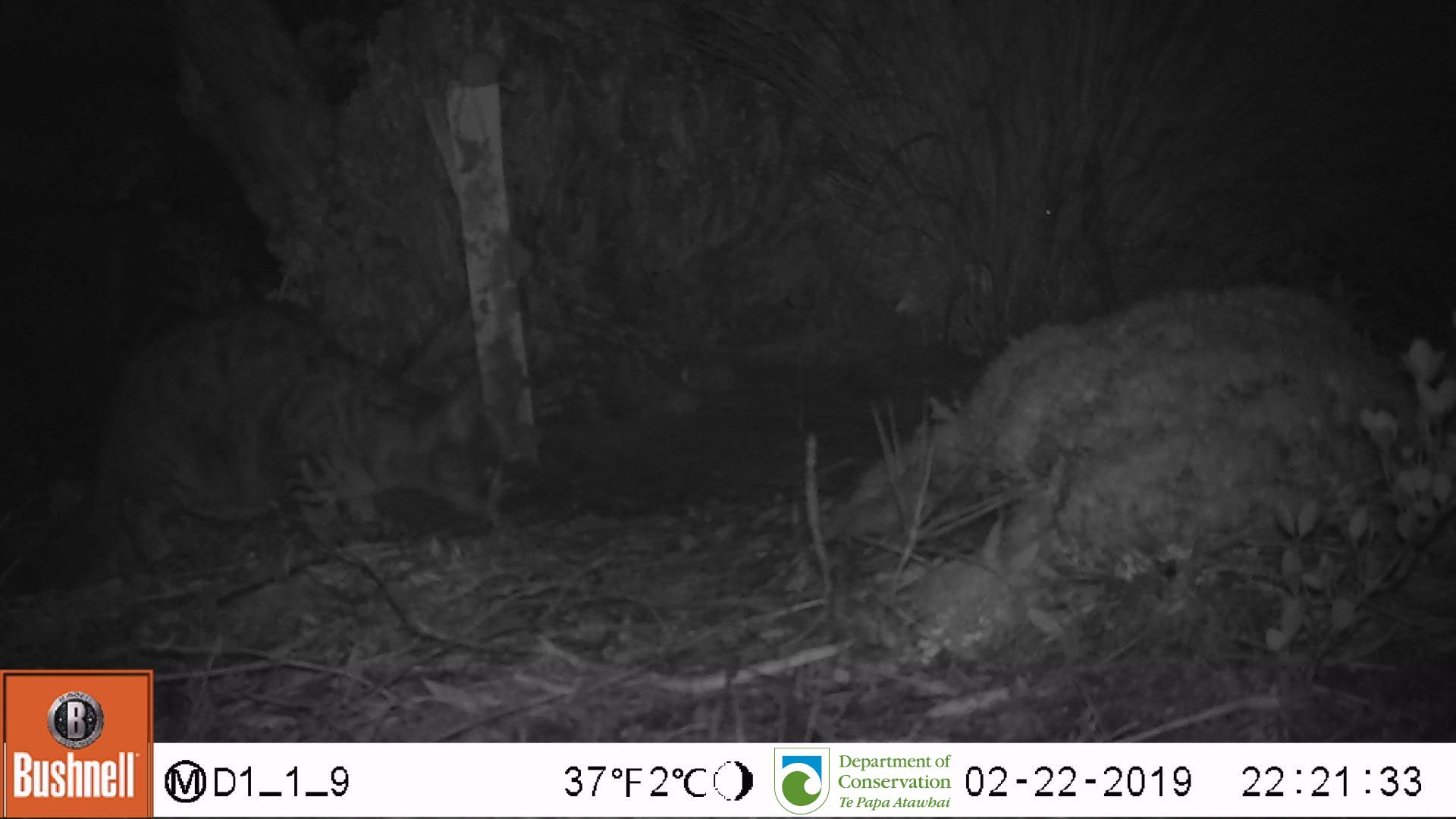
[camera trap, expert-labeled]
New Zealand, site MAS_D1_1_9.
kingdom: Animalia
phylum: Chordata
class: Mammalia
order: Carnivora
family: Felidae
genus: Felis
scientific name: Felis catus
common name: domestic cat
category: cat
Cat (domestic cat) (Felis catus).